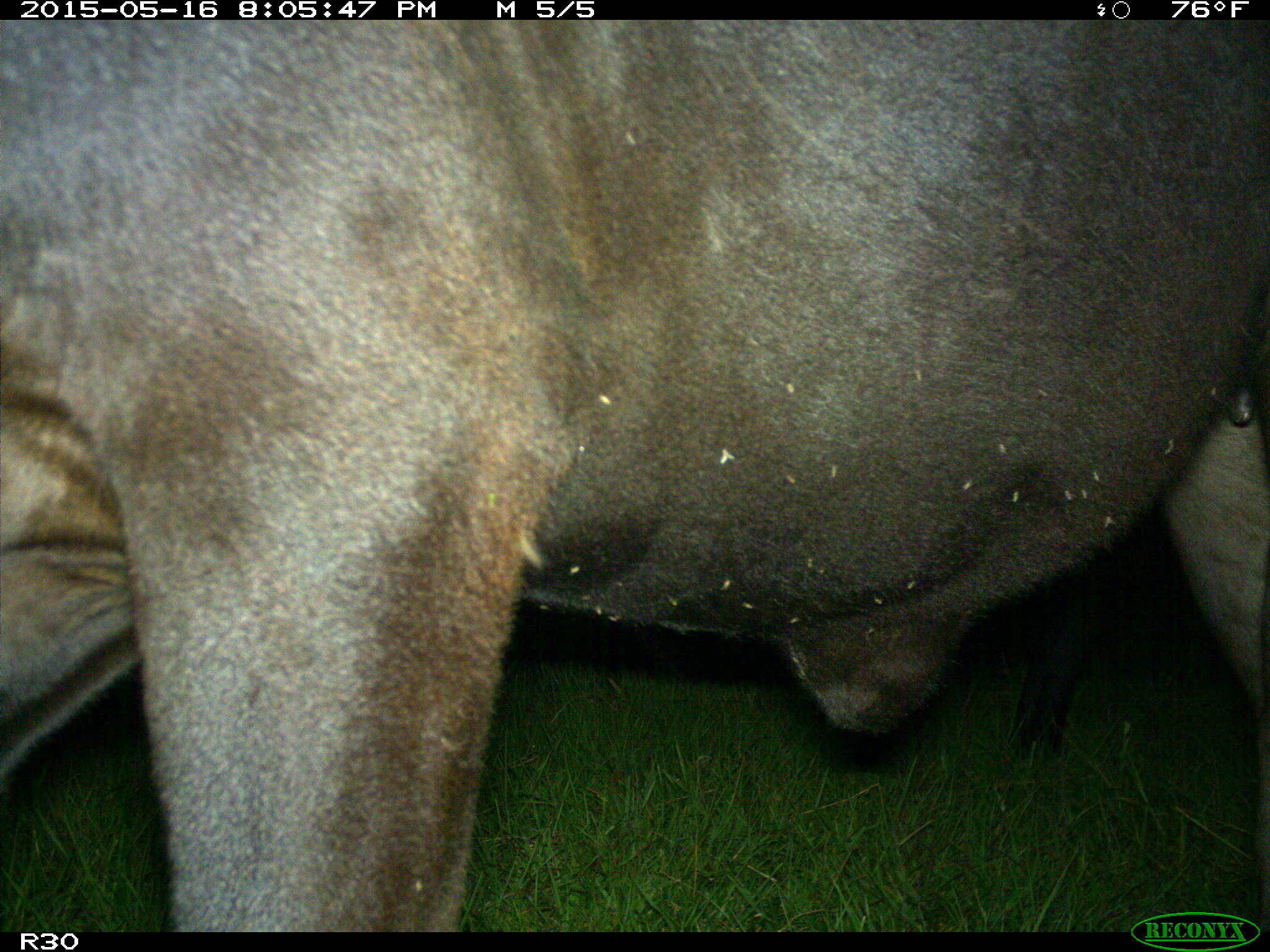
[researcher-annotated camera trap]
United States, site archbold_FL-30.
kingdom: Animalia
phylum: Chordata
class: Mammalia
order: Artiodactyla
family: Bovidae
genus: Bos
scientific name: Bos taurus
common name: domestic cow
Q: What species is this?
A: Bos taurus (domestic cow).